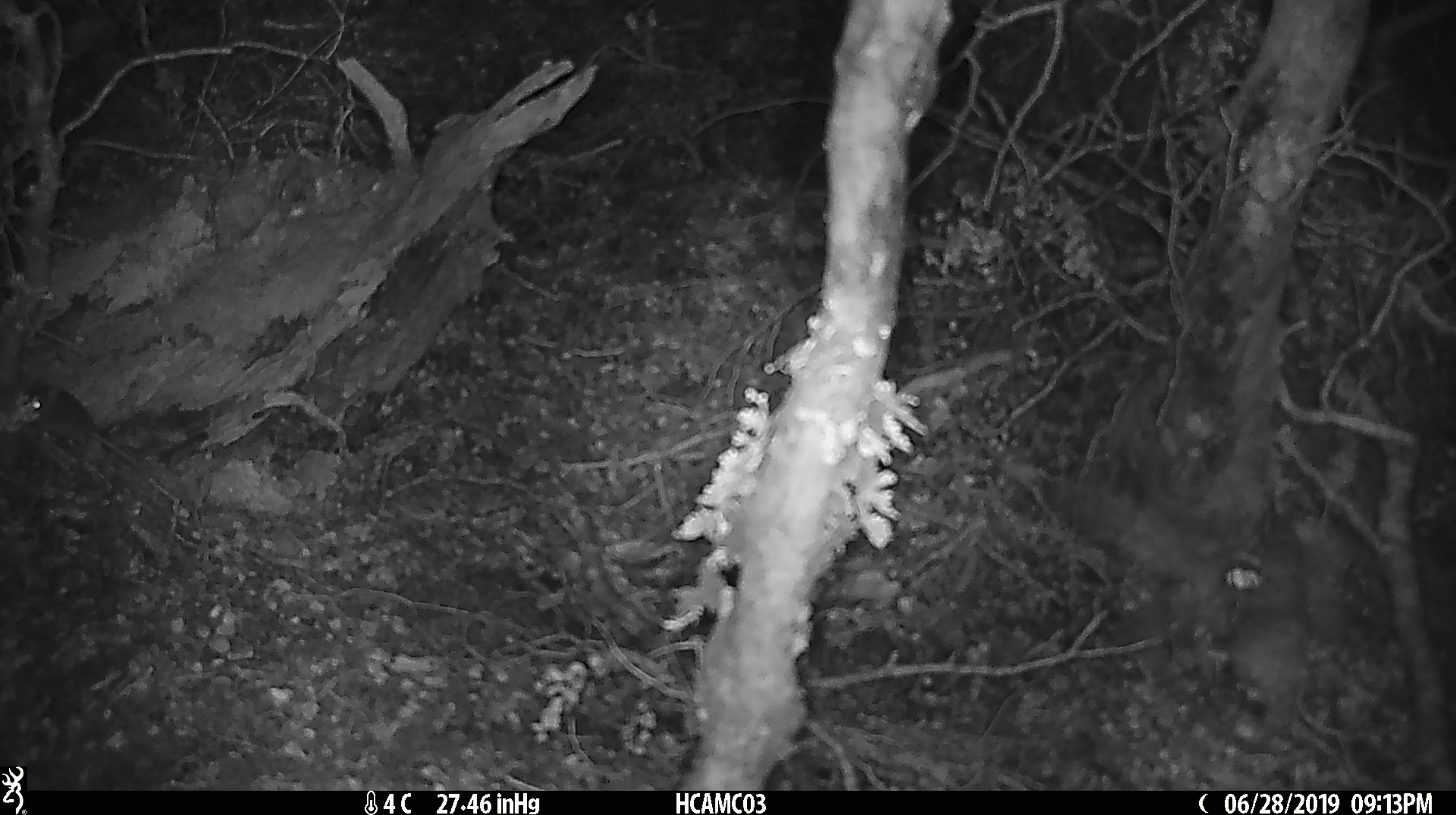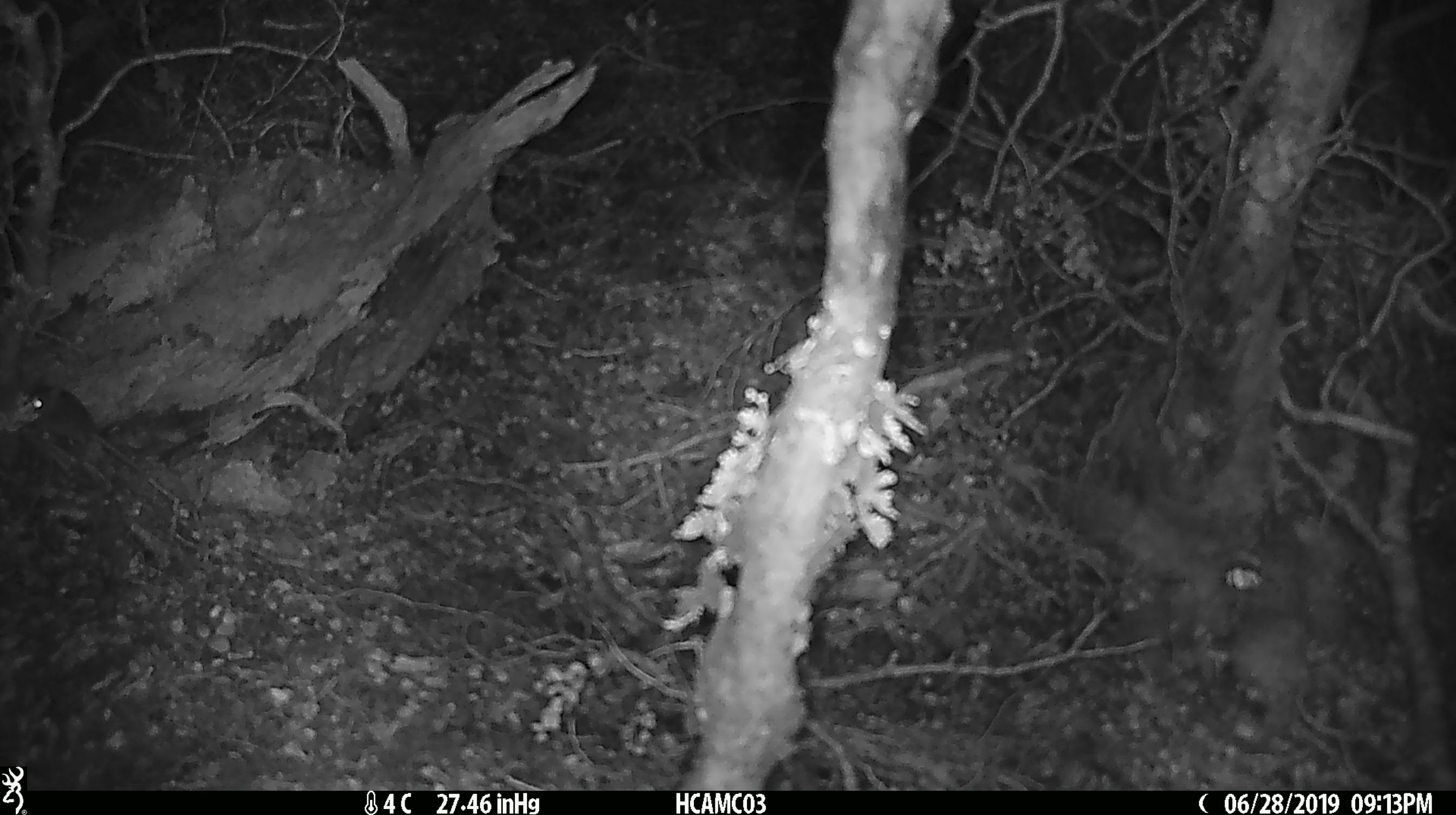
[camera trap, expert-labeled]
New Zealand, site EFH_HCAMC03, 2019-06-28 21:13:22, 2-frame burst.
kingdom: Animalia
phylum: Chordata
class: Mammalia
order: Rodentia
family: Muridae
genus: Mus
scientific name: Mus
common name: mouse